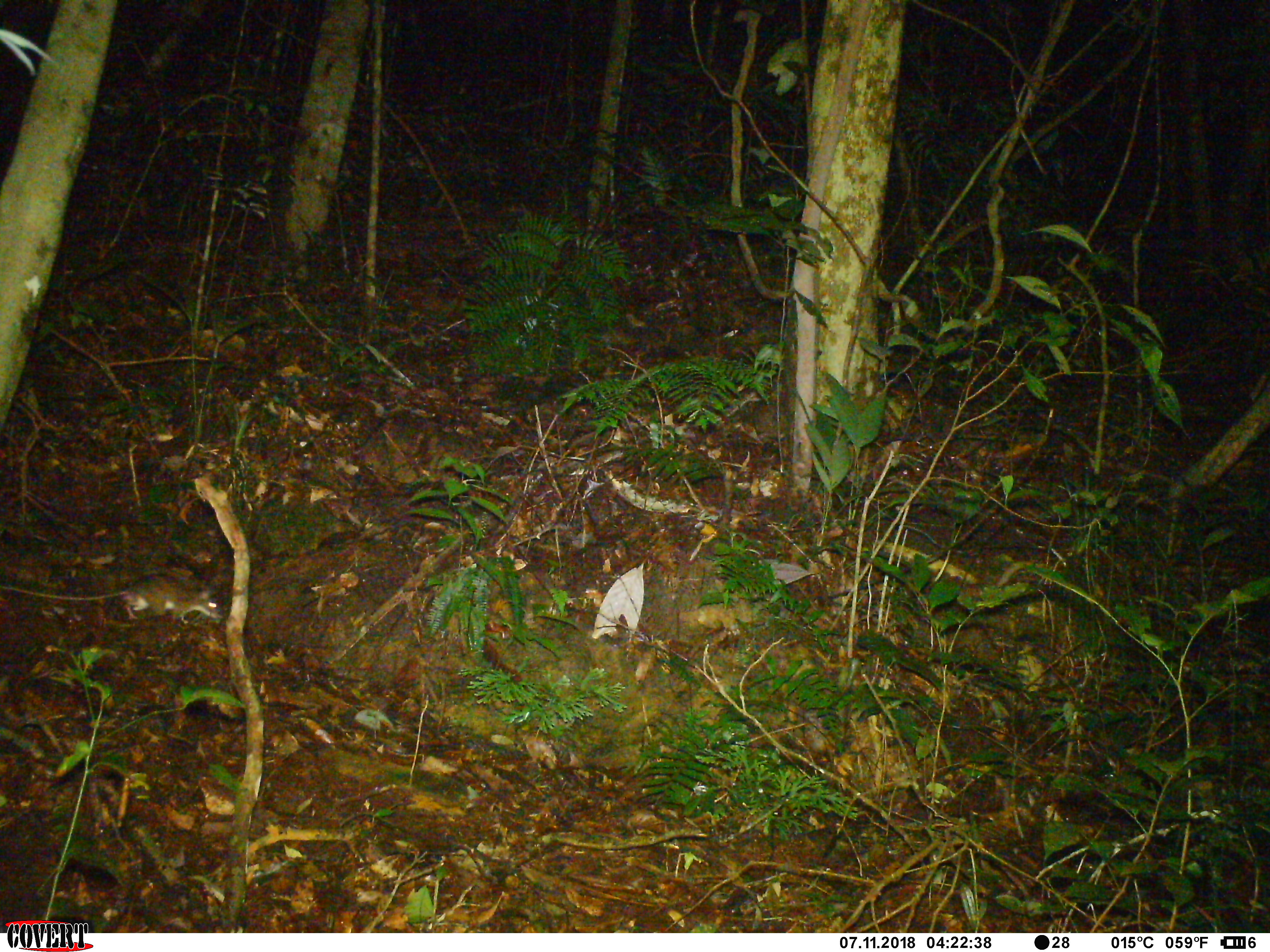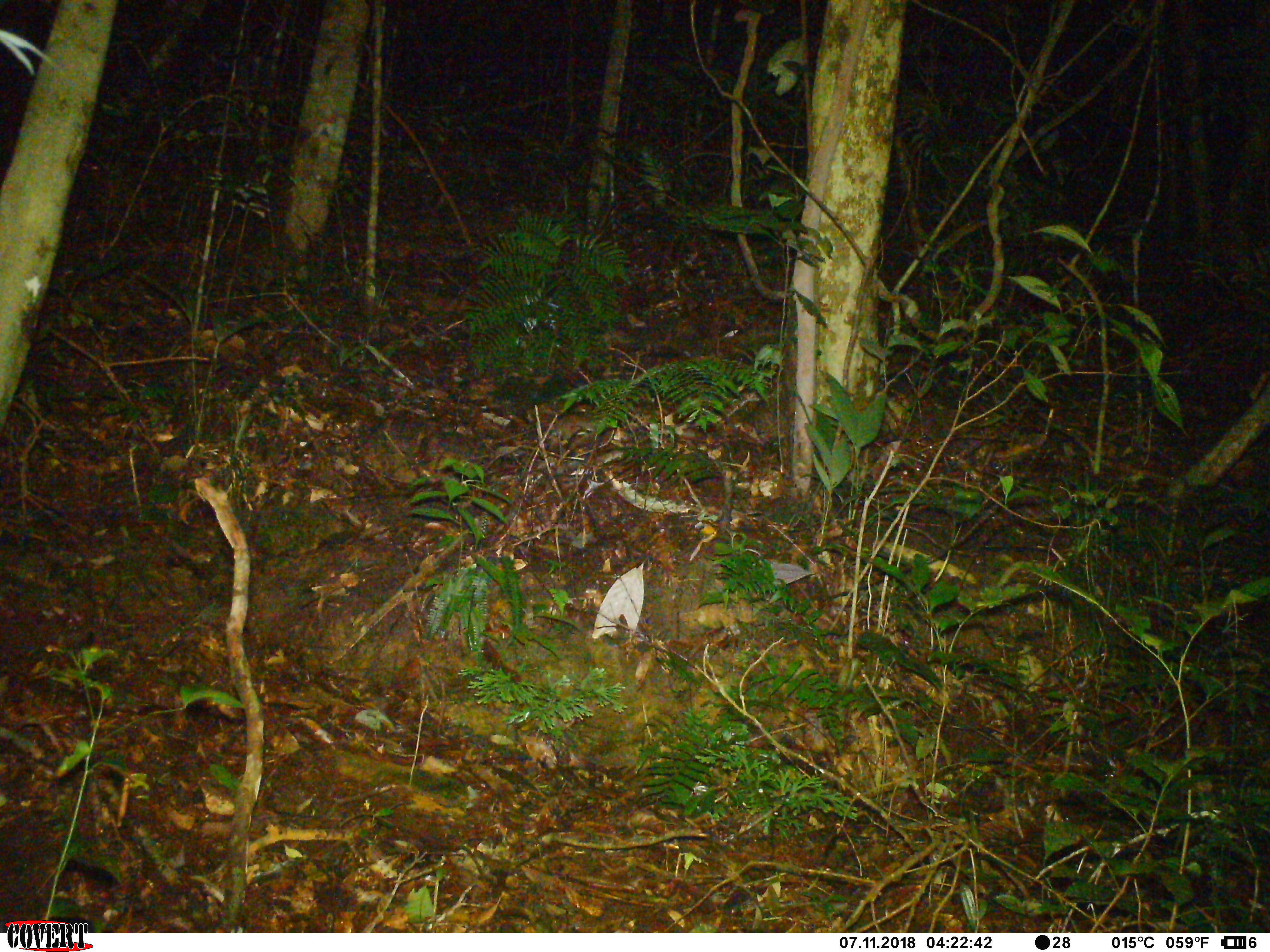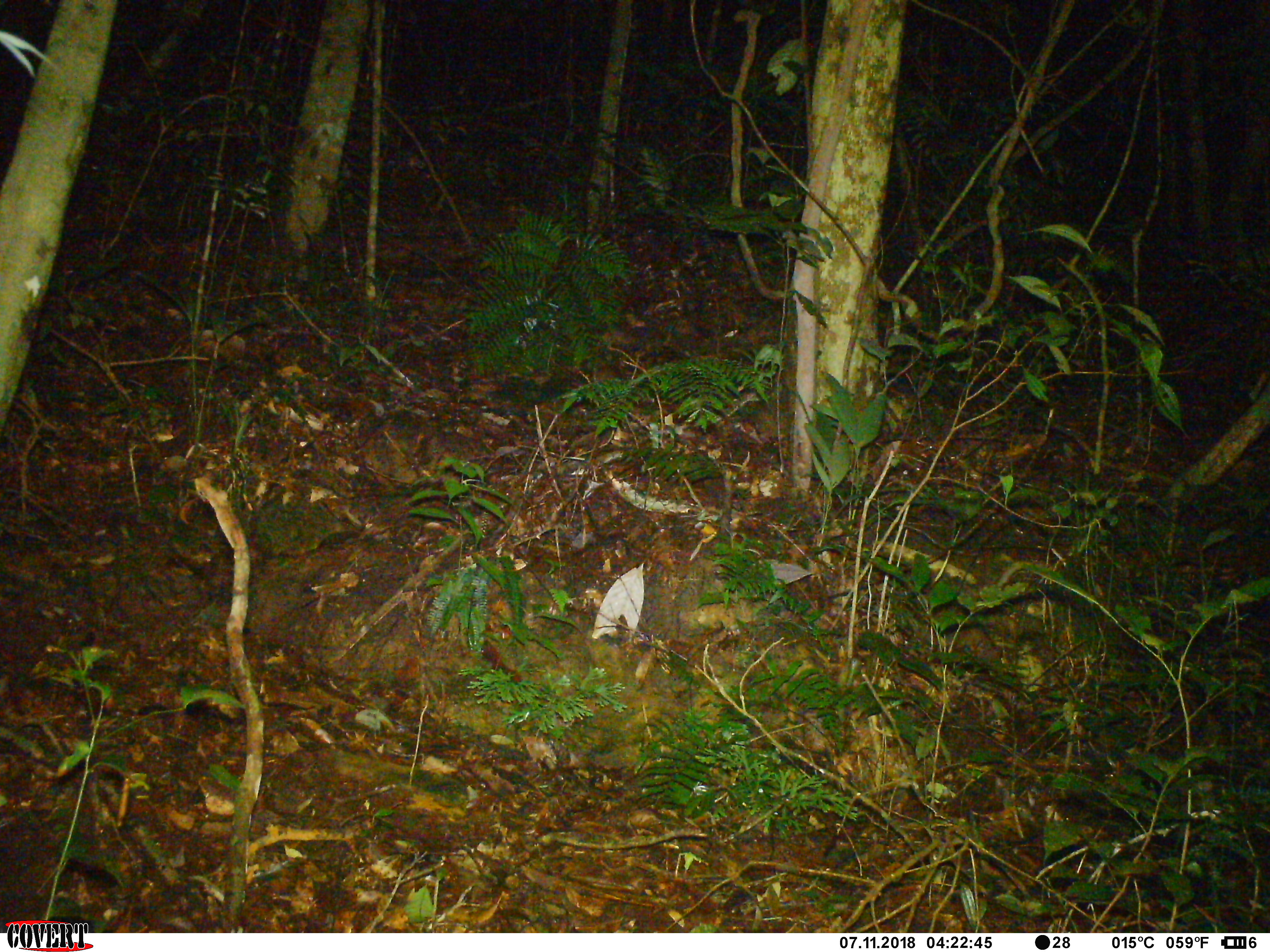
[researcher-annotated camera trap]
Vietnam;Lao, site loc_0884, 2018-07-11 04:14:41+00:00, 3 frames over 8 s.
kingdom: Animalia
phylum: Chordata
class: Mammalia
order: Rodentia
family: Muridae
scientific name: Muridae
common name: old-world mice and rats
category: unidentified murid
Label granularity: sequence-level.